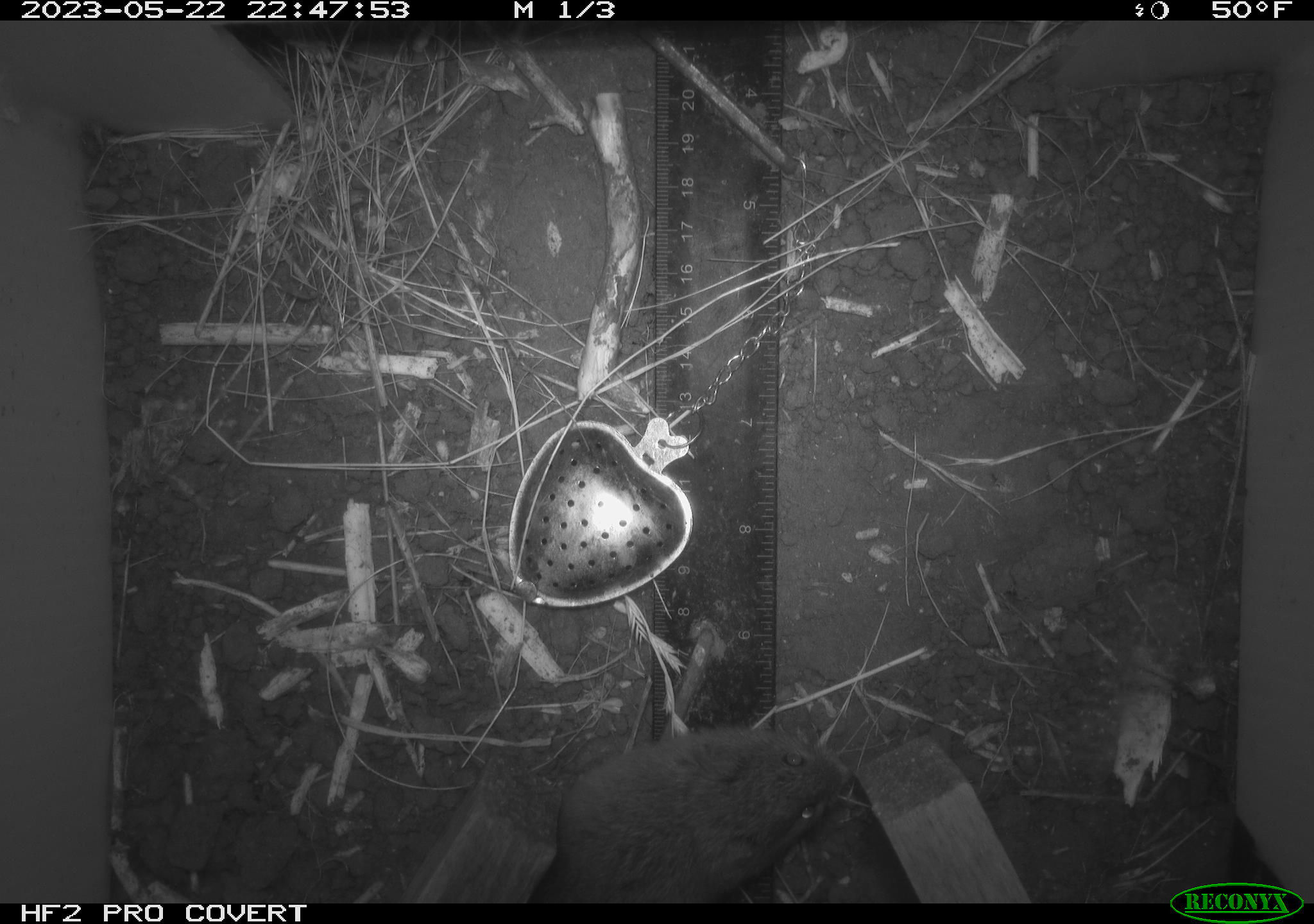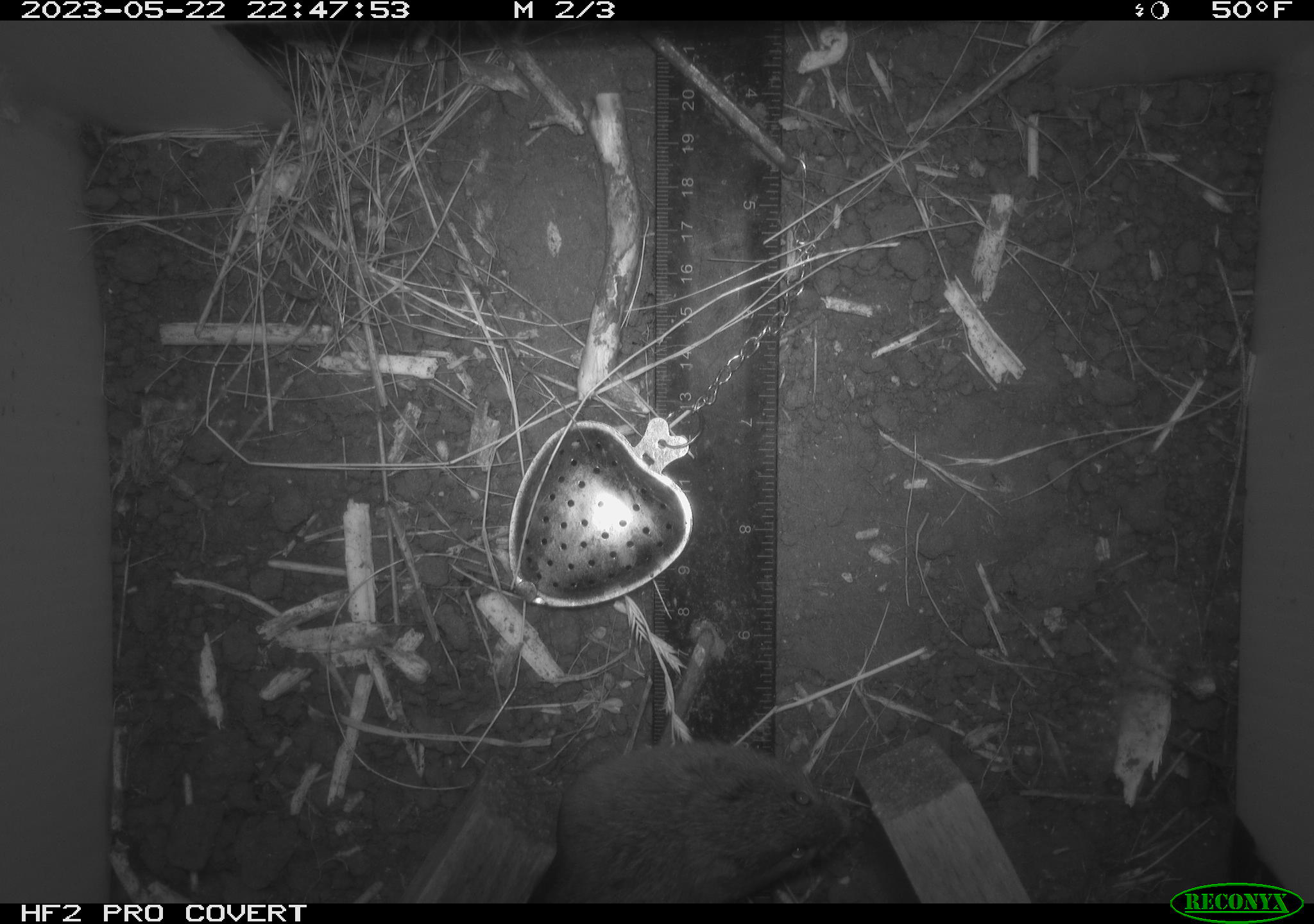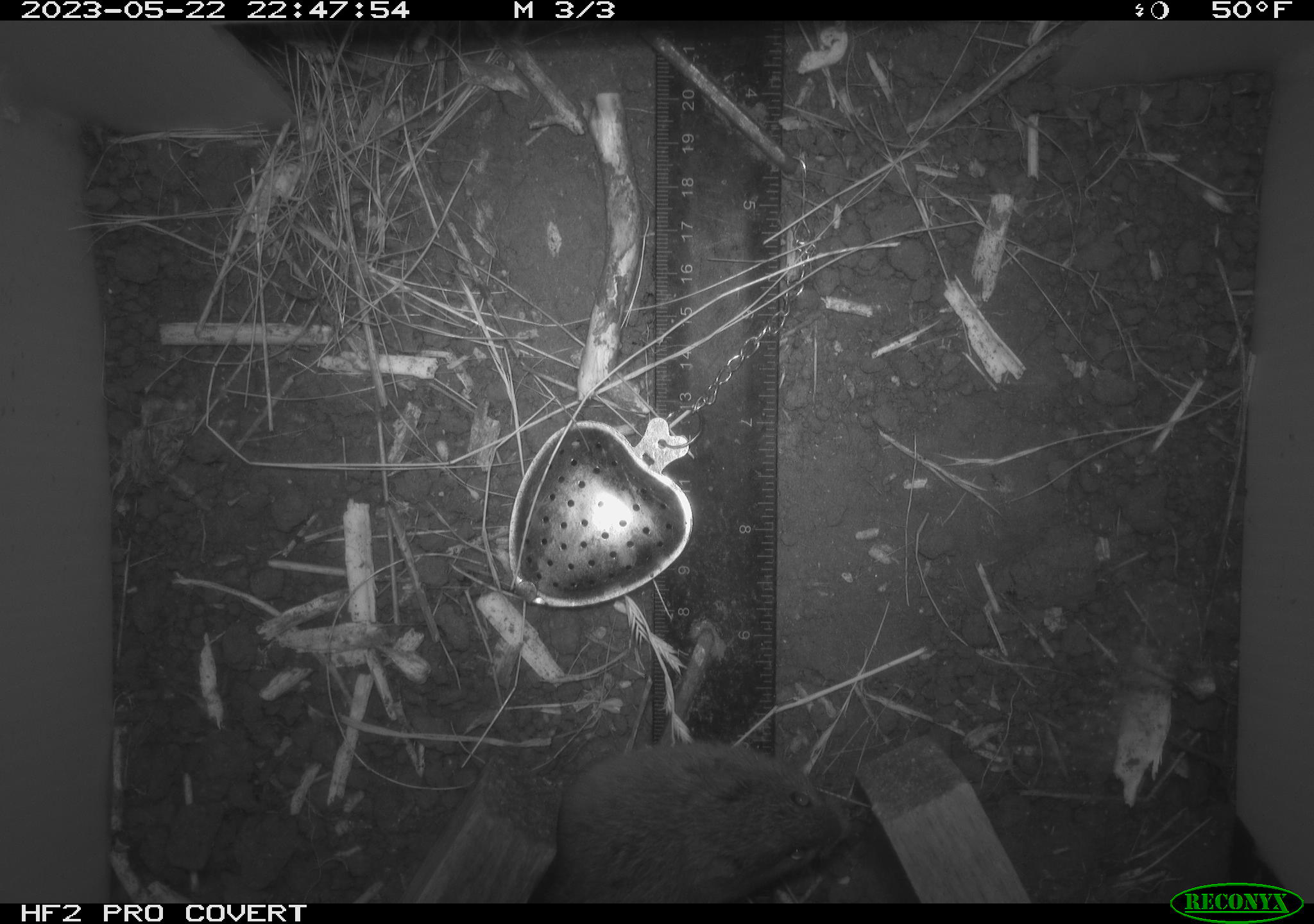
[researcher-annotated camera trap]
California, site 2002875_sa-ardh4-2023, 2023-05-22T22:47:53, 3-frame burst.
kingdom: Animalia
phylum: Chordata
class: Mammalia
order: Rodentia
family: Cricetidae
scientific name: Arvicolinae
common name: voles, lemmings, and muskrats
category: arvicolinae subfamily